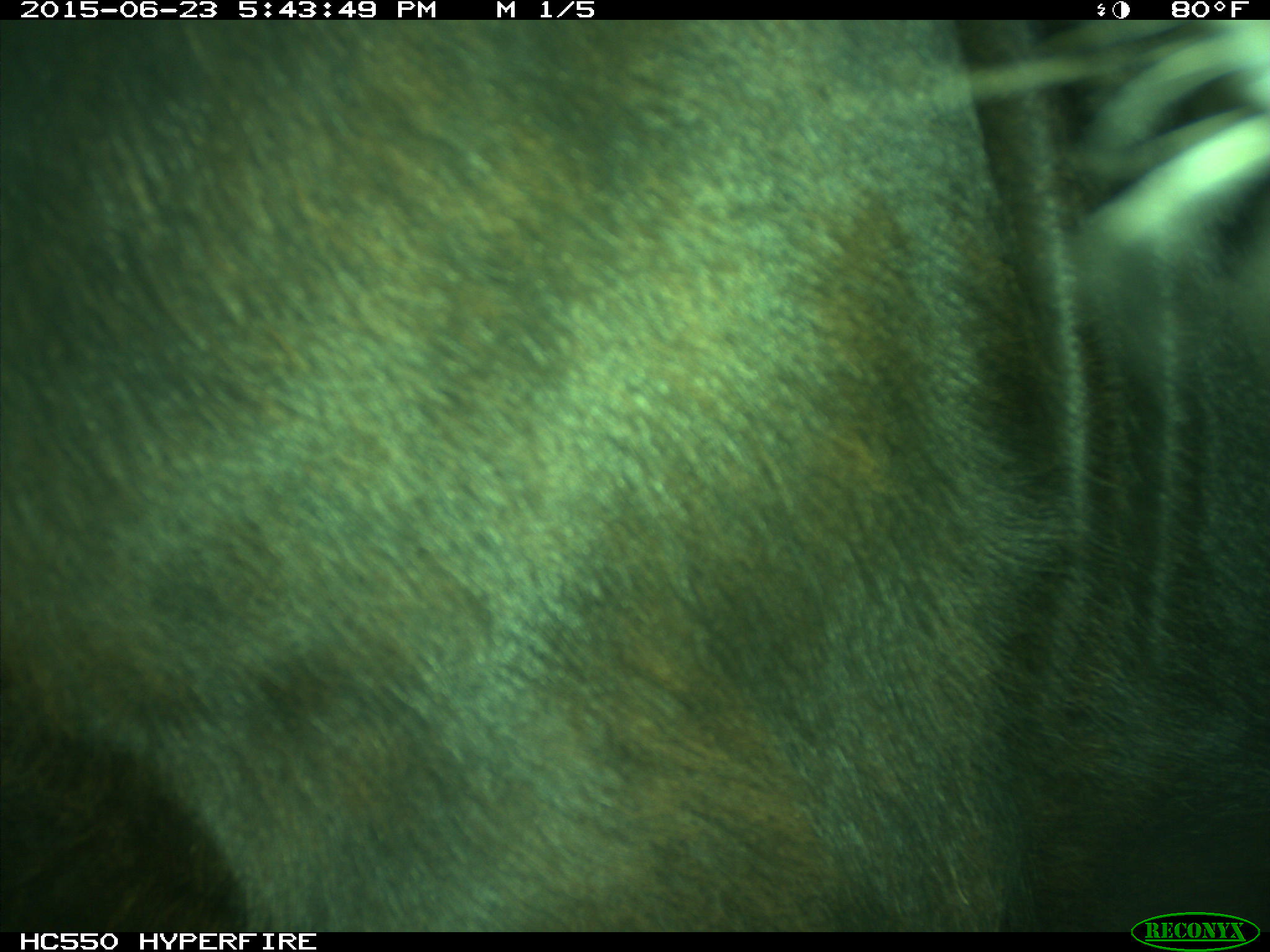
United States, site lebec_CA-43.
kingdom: Animalia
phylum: Chordata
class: Mammalia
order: Artiodactyla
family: Bovidae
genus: Bos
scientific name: Bos taurus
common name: domestic cow